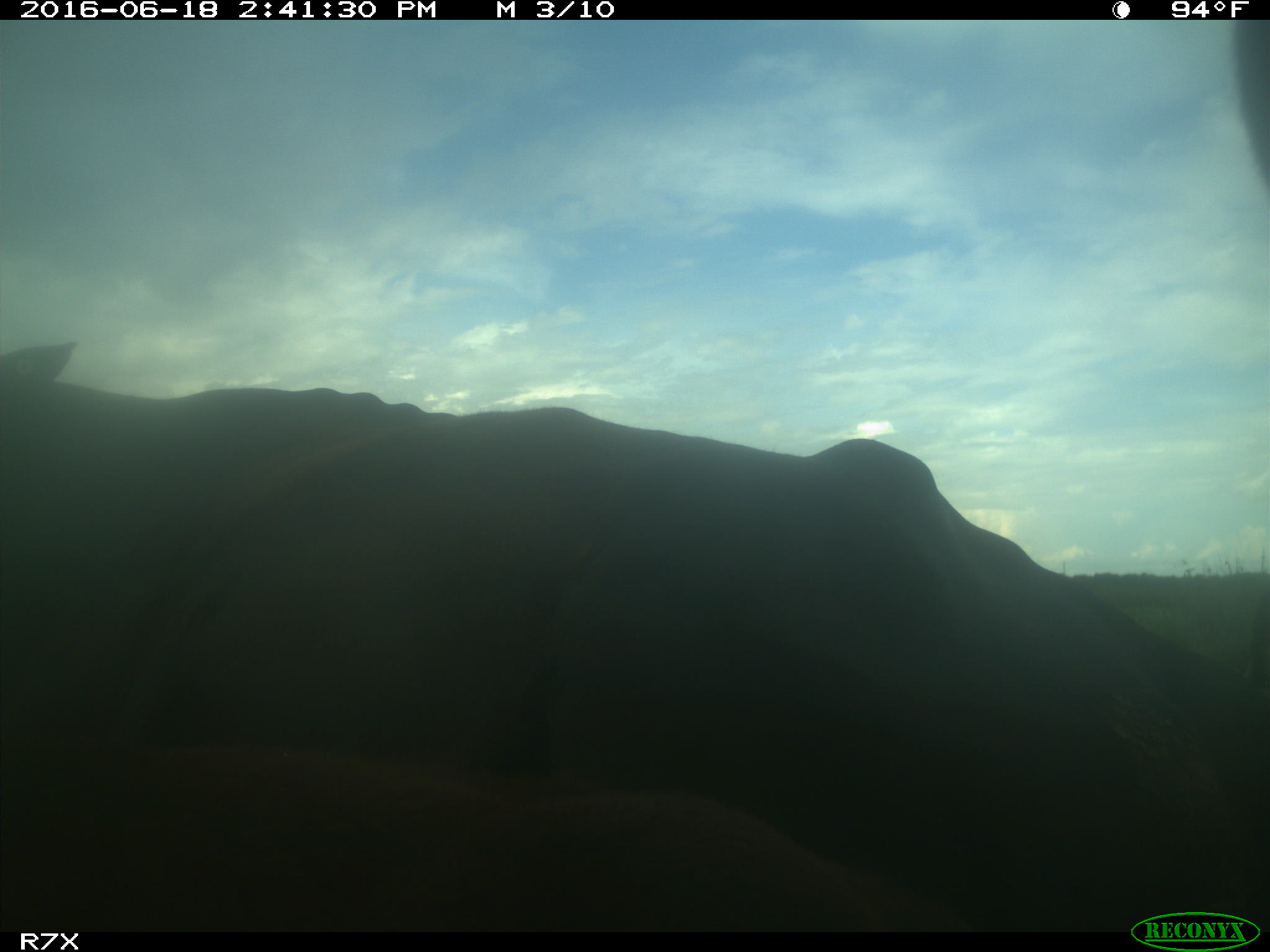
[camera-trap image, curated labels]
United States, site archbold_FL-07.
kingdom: Animalia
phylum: Chordata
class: Mammalia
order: Artiodactyla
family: Bovidae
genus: Bos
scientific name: Bos taurus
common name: domestic cow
Bos taurus (domestic cow).